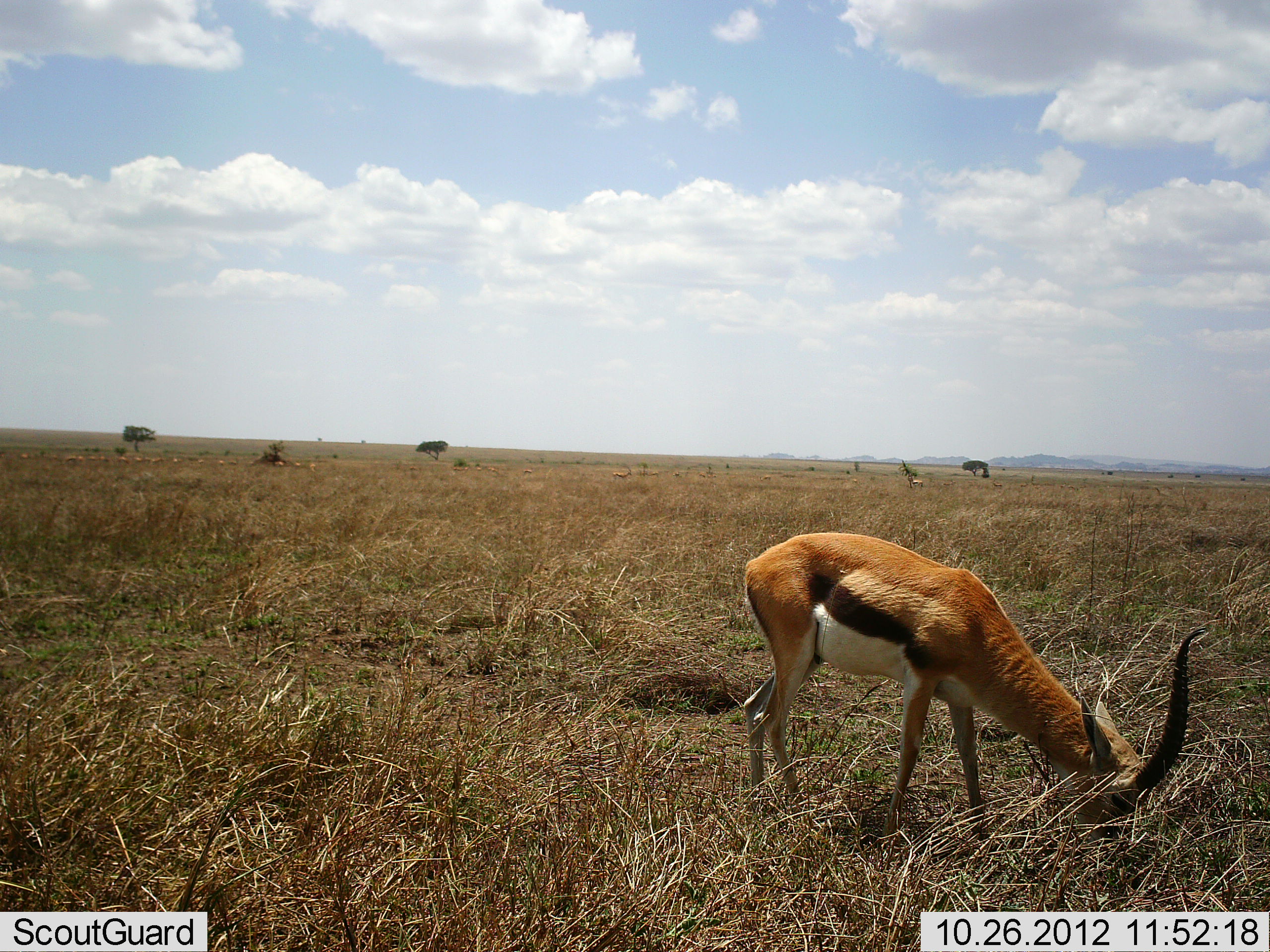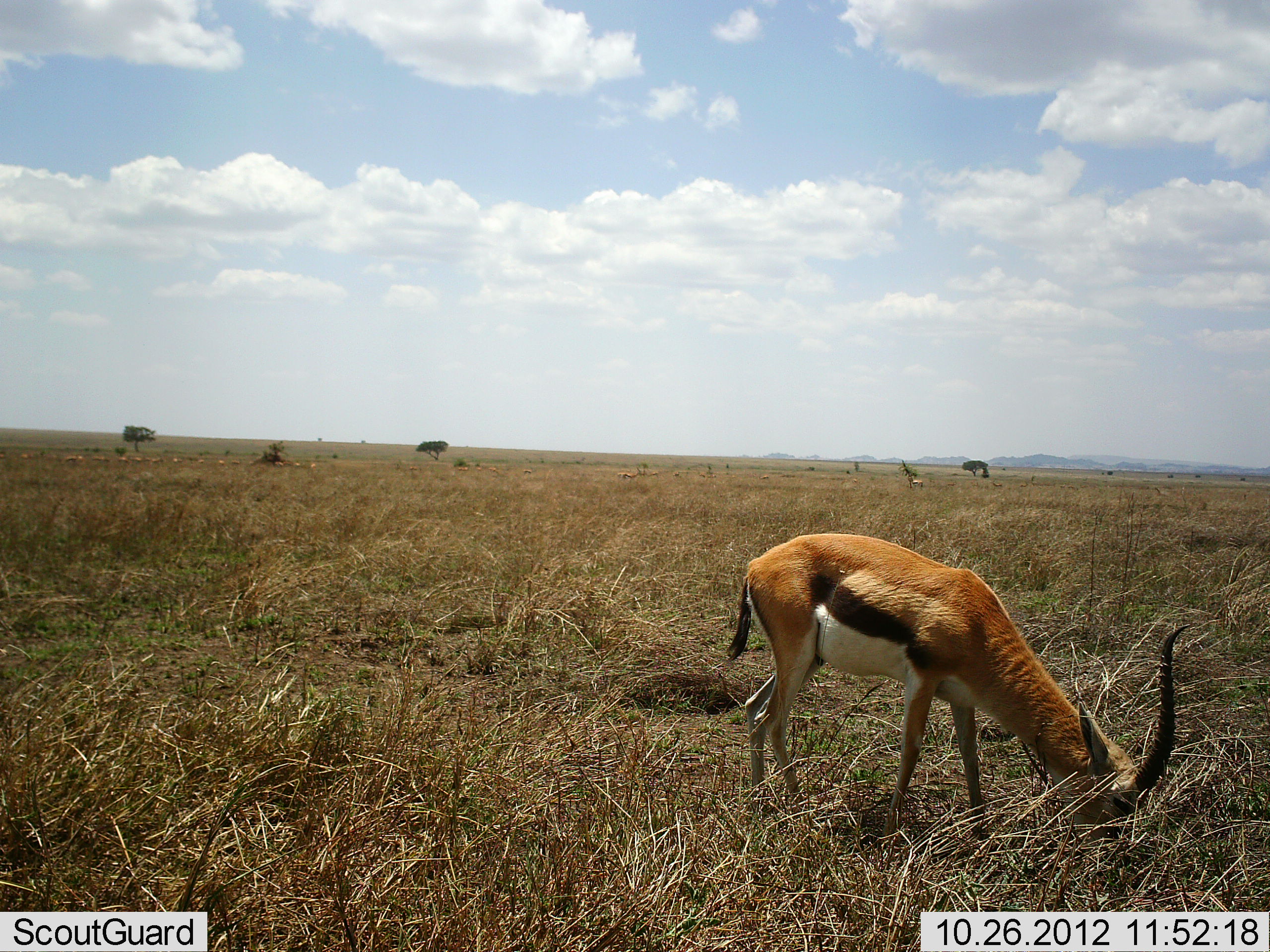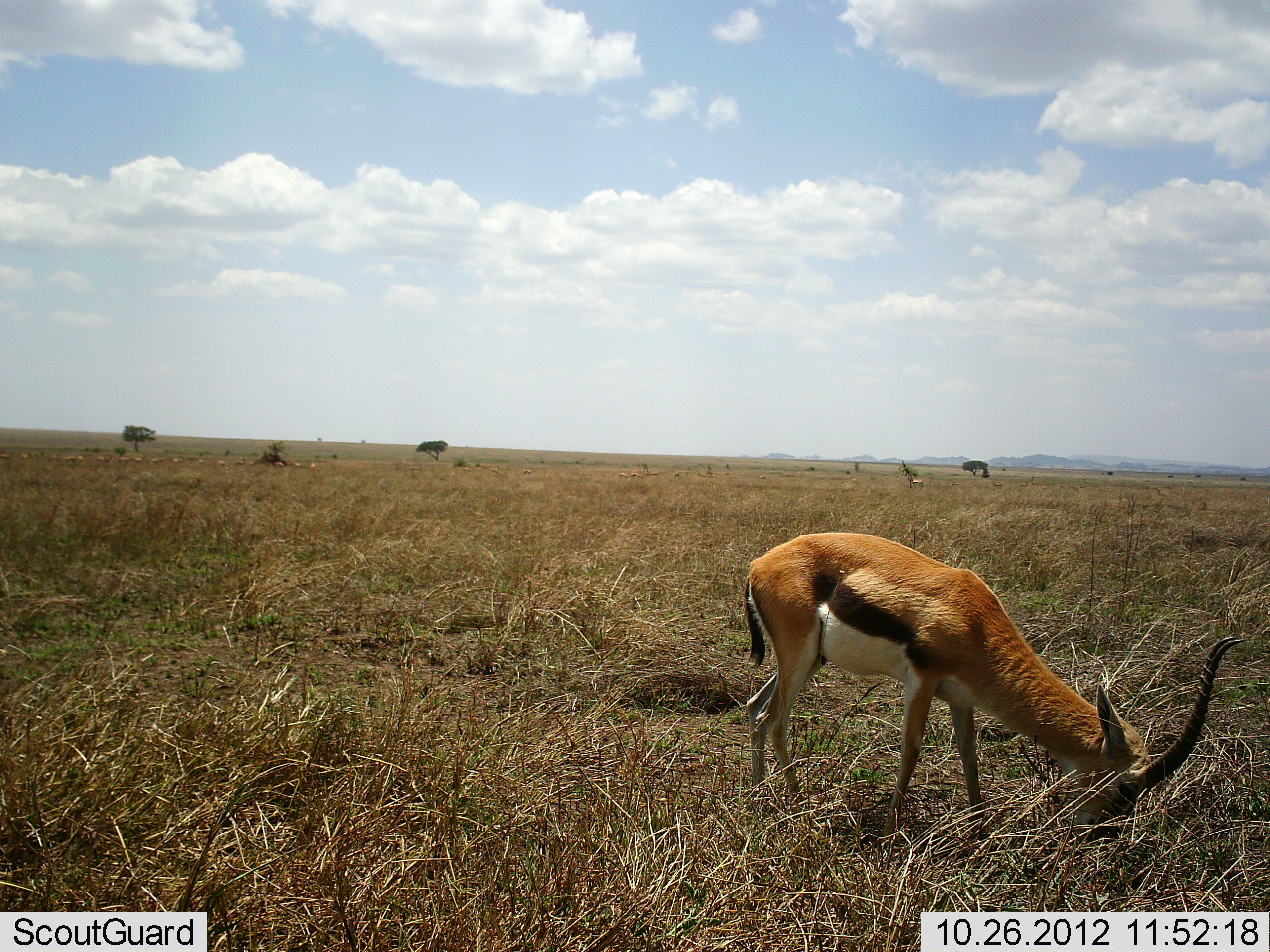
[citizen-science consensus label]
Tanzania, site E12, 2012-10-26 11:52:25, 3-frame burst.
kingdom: Animalia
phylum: Chordata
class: Mammalia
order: Artiodactyla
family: Bovidae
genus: Eudorcas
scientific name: Eudorcas thomsonii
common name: thomson's gazelle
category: gazellethomsons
Gazellethomsons (thomson's gazelle) (Eudorcas thomsonii), count 11-50. Behavior (volunteer vote fractions): standing 20%, resting 0%, moving 20%, interacting 0%. Young present (vote fraction): 0%. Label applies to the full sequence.